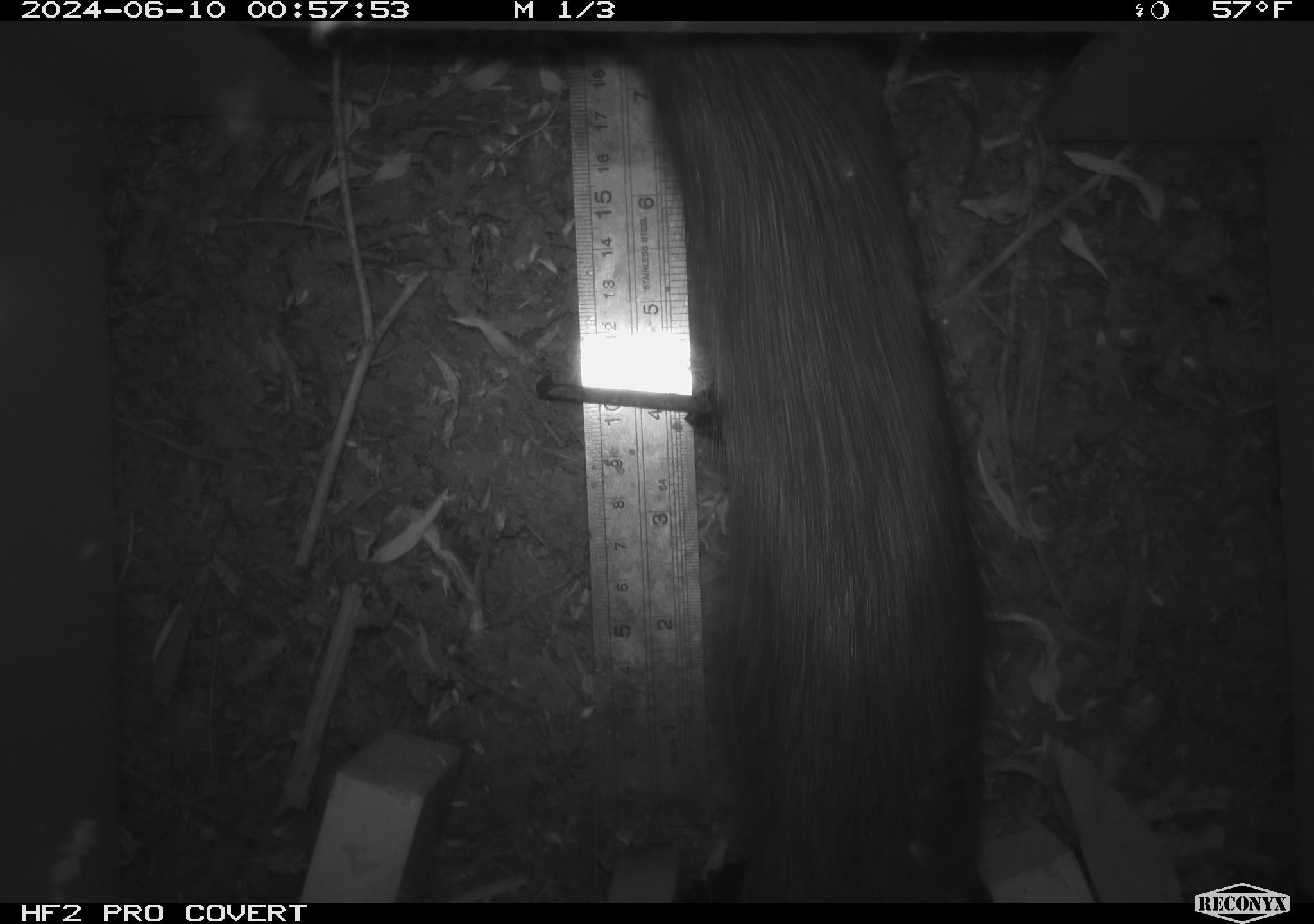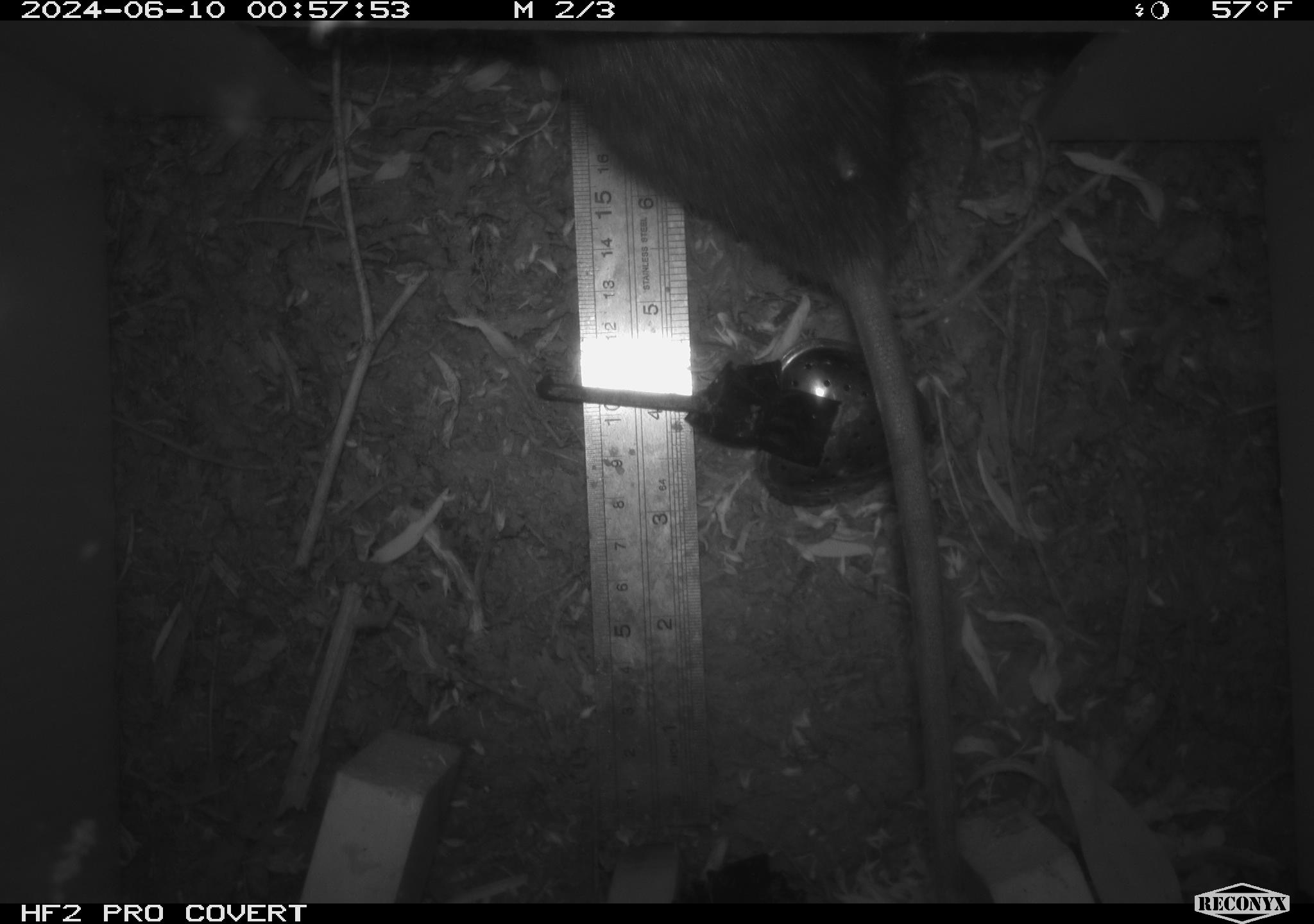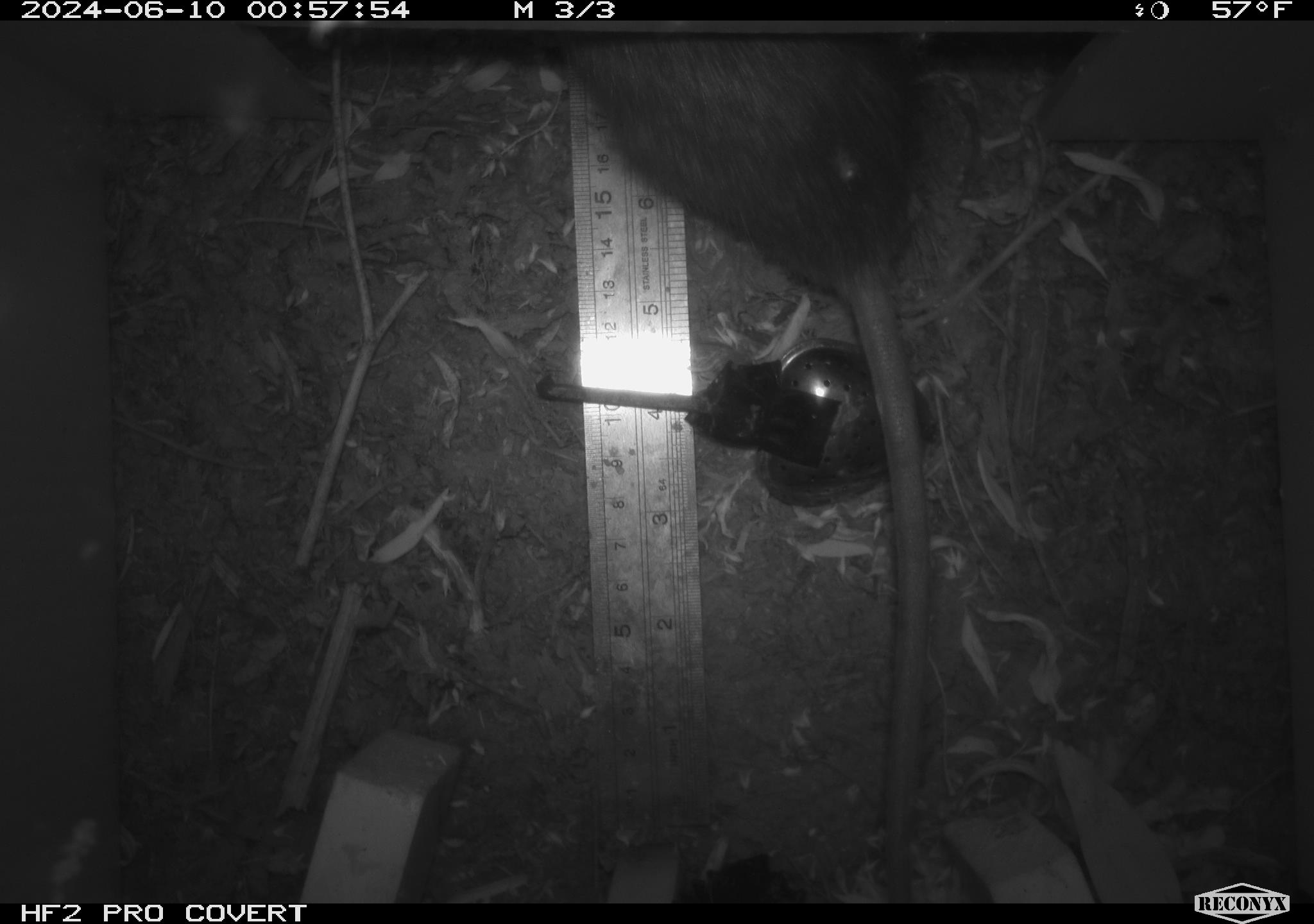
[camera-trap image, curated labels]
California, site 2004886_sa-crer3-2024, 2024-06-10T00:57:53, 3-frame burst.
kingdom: Animalia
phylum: Chordata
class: Mammalia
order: Rodentia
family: Muridae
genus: Rattus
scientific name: Rattus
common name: rat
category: rattus species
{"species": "rattus species (rat) (Rattus)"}